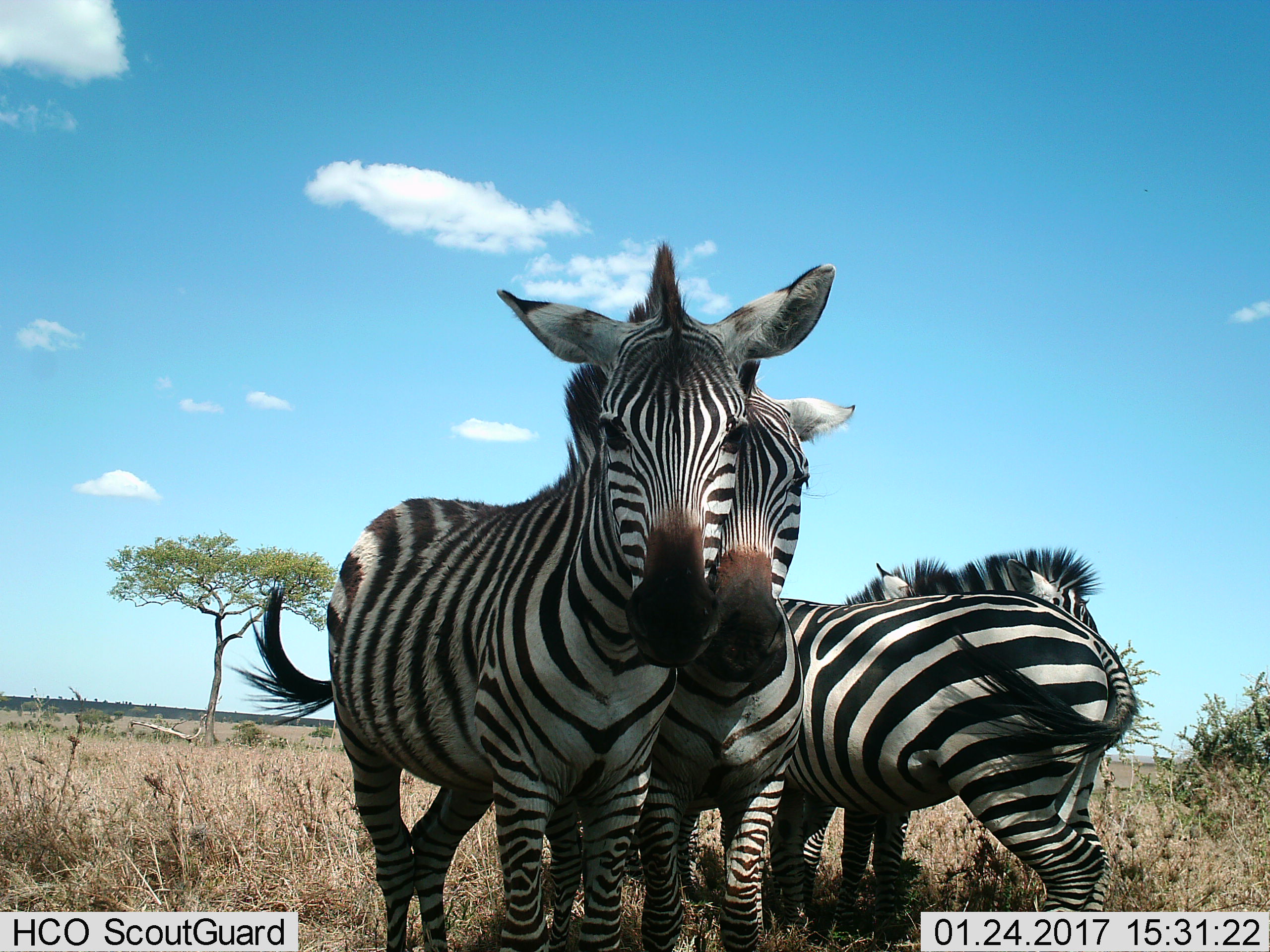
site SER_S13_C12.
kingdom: Animalia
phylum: Chordata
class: Mammalia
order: Perissodactyla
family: Equidae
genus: Equus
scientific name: Equus quagga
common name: plains zebra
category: zebraplains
Zebraplains (plains zebra) (Equus quagga), count 4. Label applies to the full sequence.